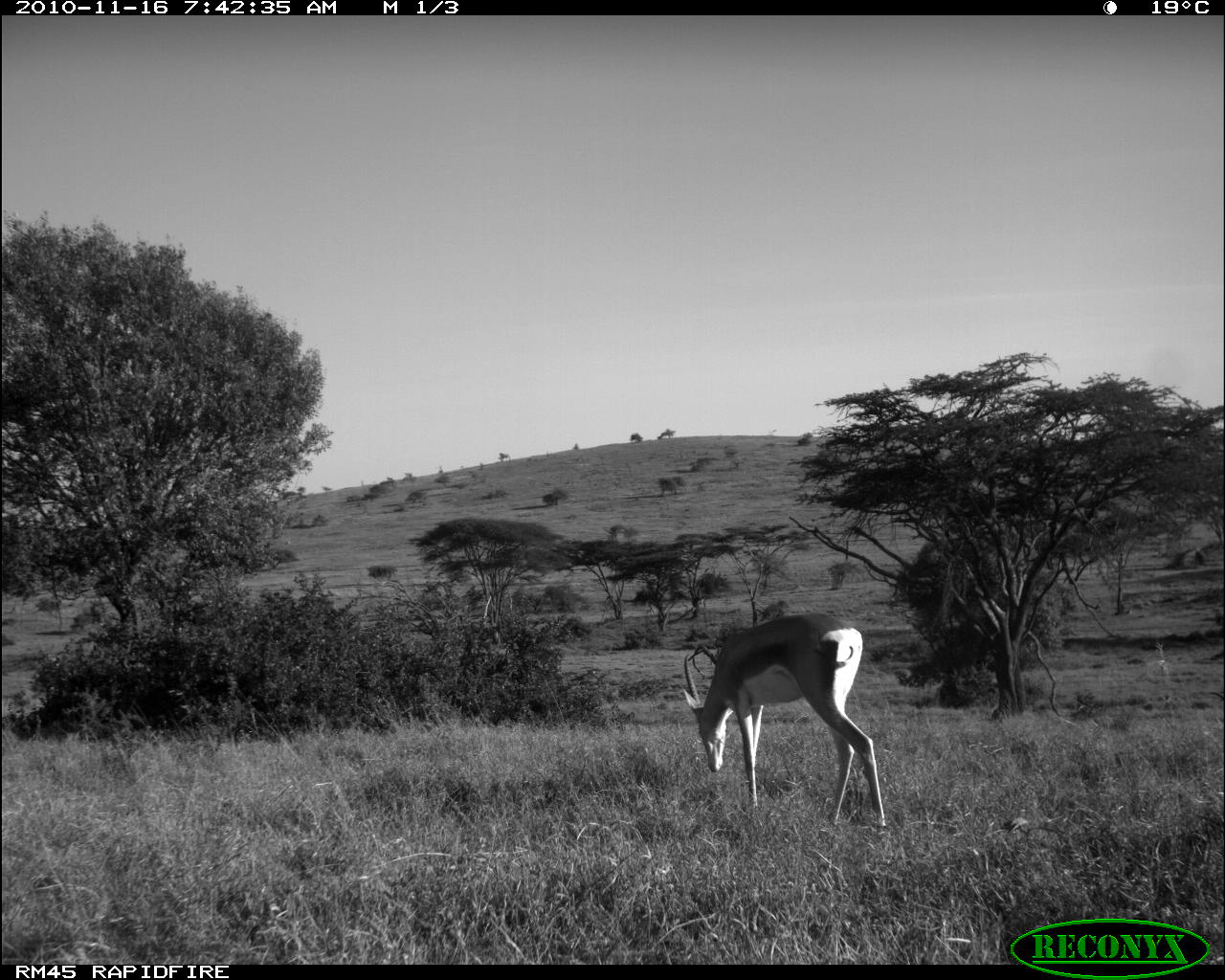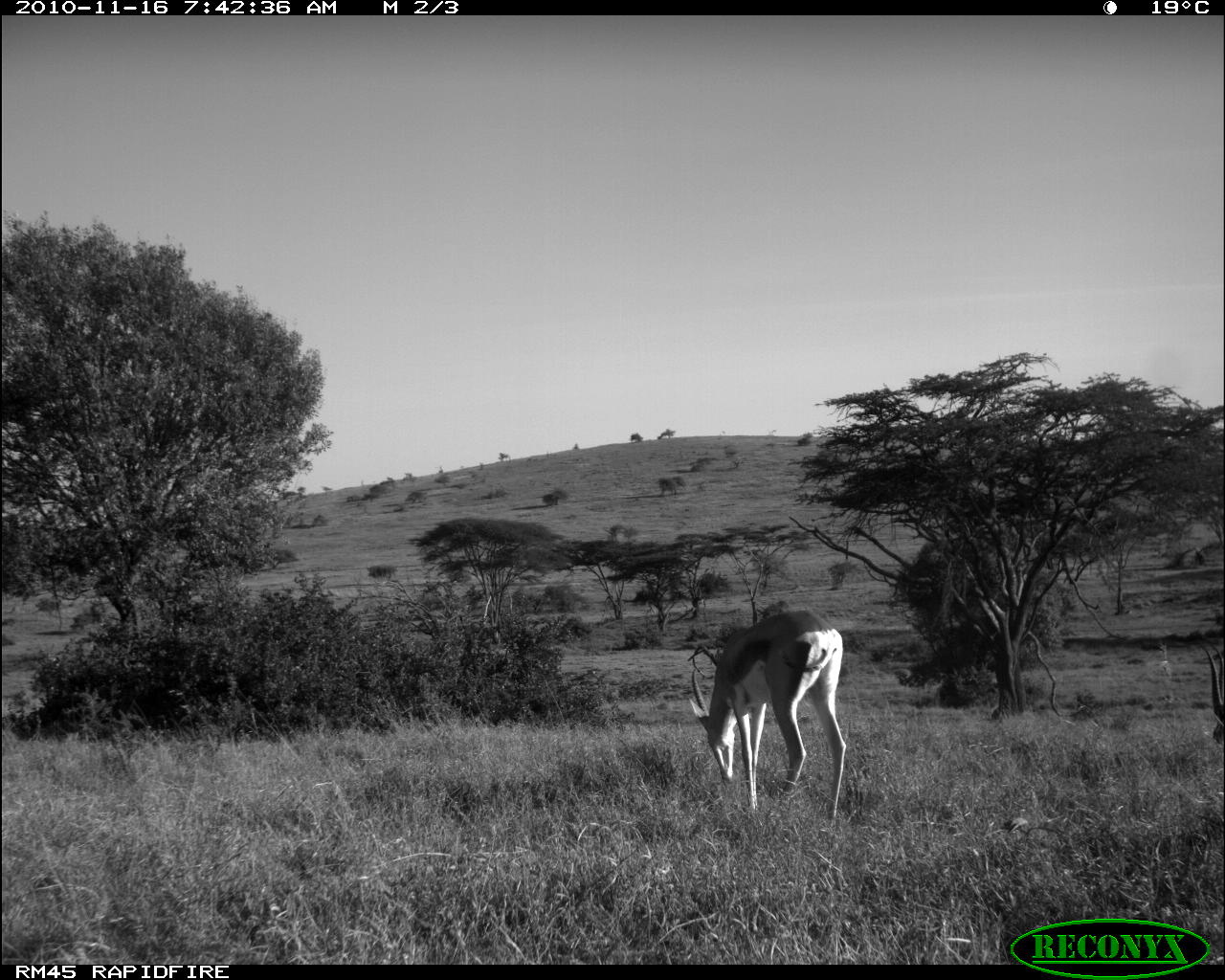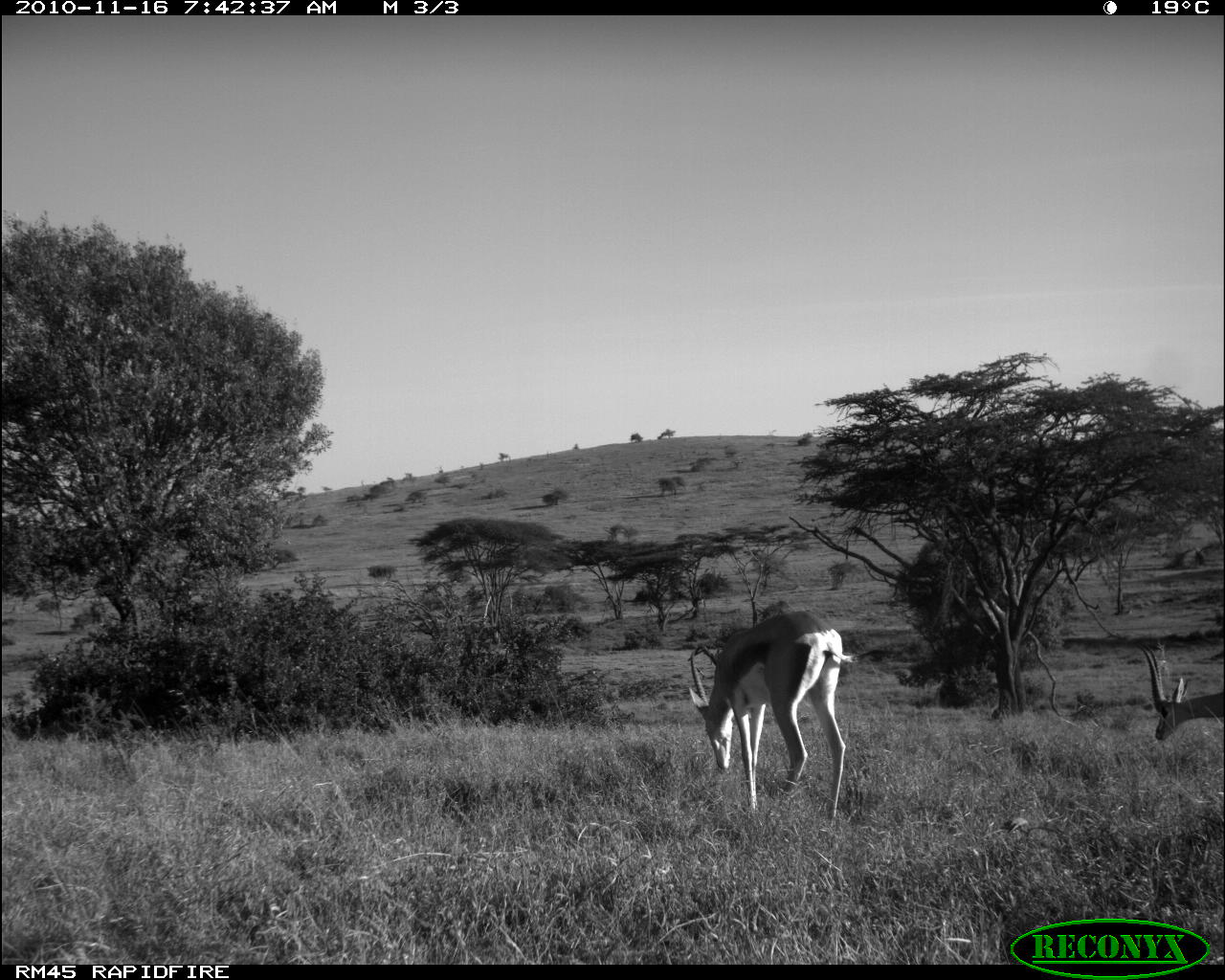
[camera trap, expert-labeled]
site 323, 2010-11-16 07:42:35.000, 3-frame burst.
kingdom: Animalia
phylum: Chordata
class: Mammalia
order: Artiodactyla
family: Bovidae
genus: Nanger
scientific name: Nanger granti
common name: grant's gazelle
Nanger granti (grant's gazelle), count 1.